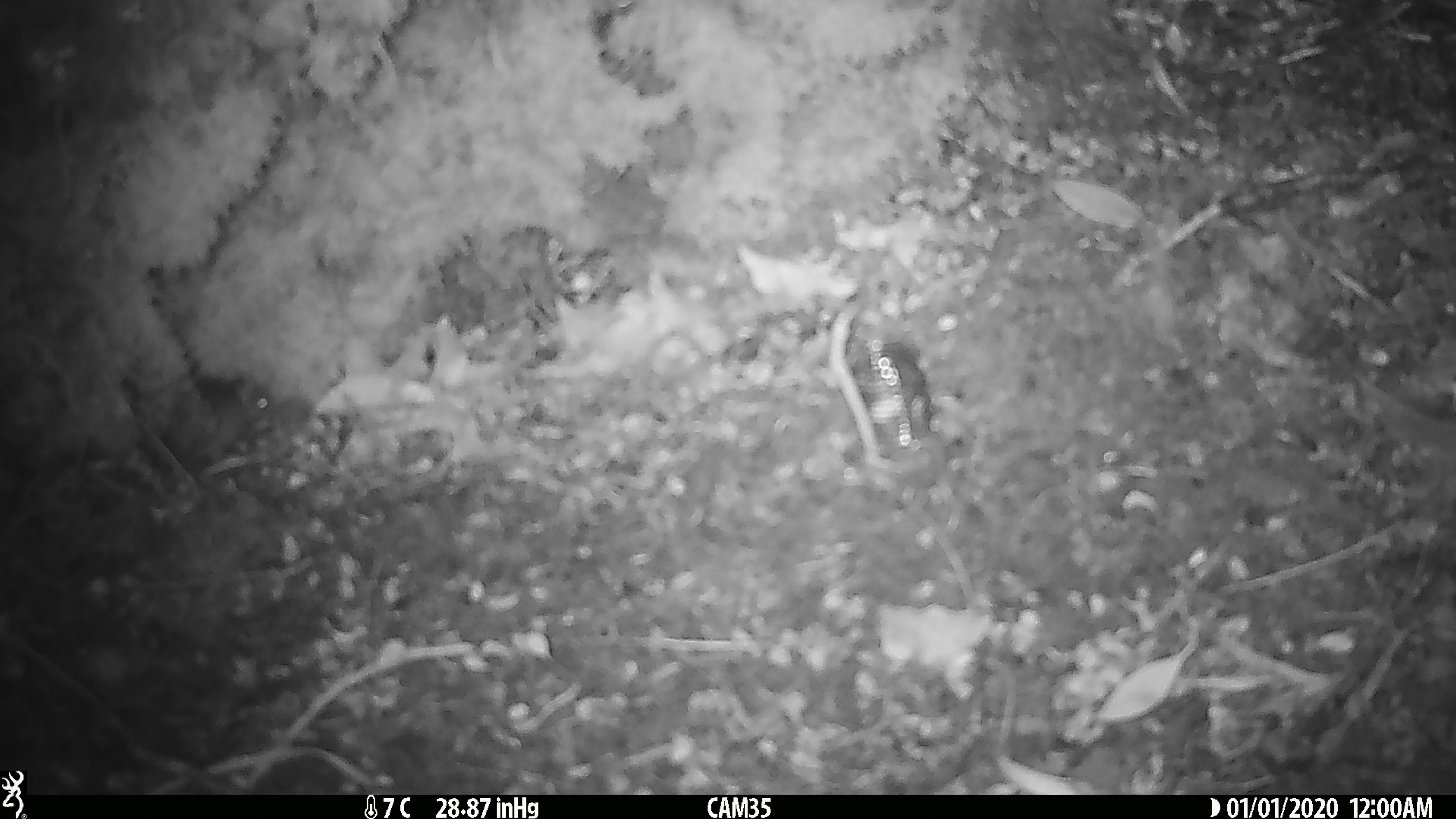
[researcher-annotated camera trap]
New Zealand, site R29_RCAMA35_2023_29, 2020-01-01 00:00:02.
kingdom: Animalia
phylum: Chordata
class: Mammalia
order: Rodentia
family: Muridae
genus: Mus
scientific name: Mus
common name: mouse